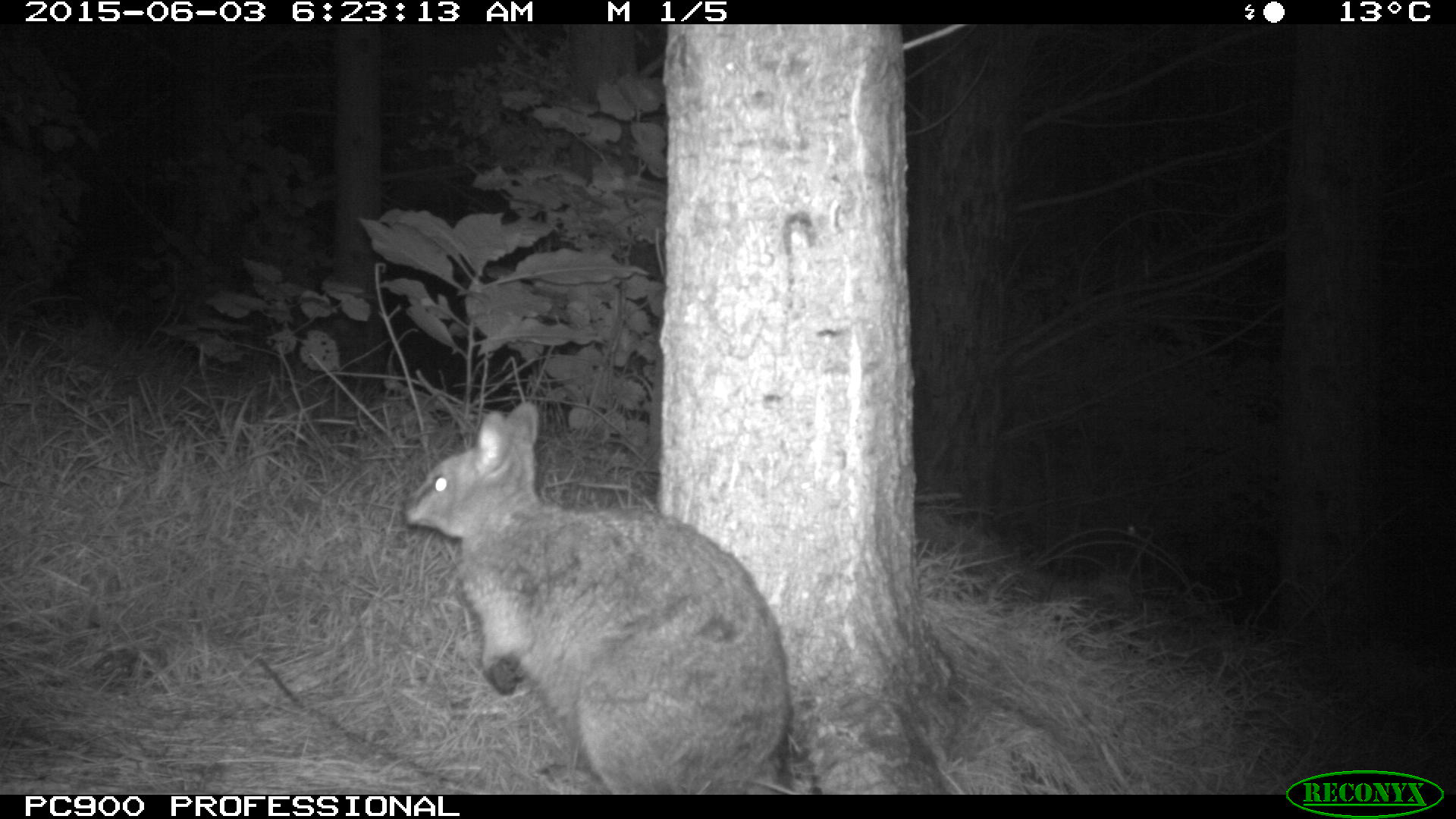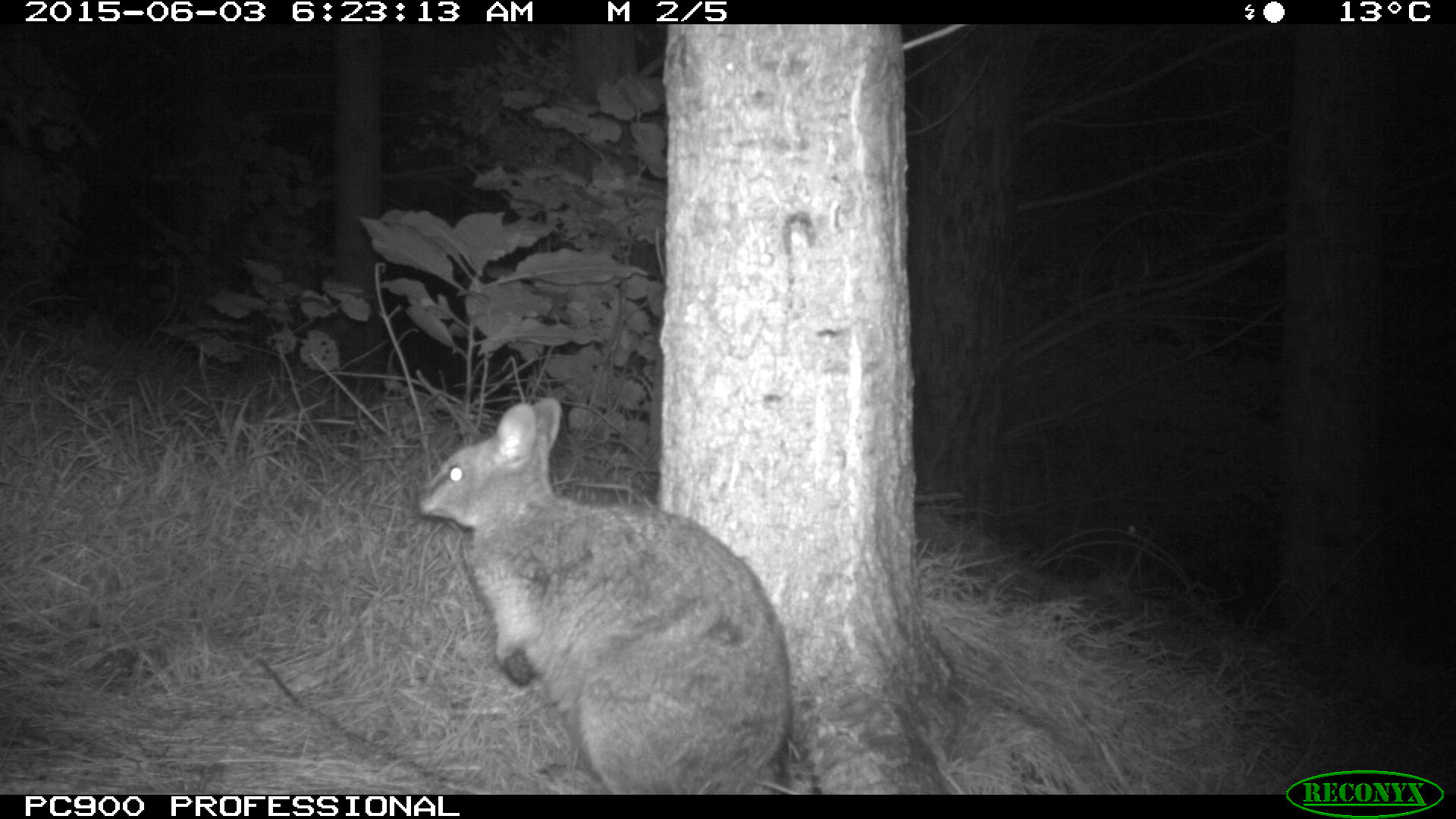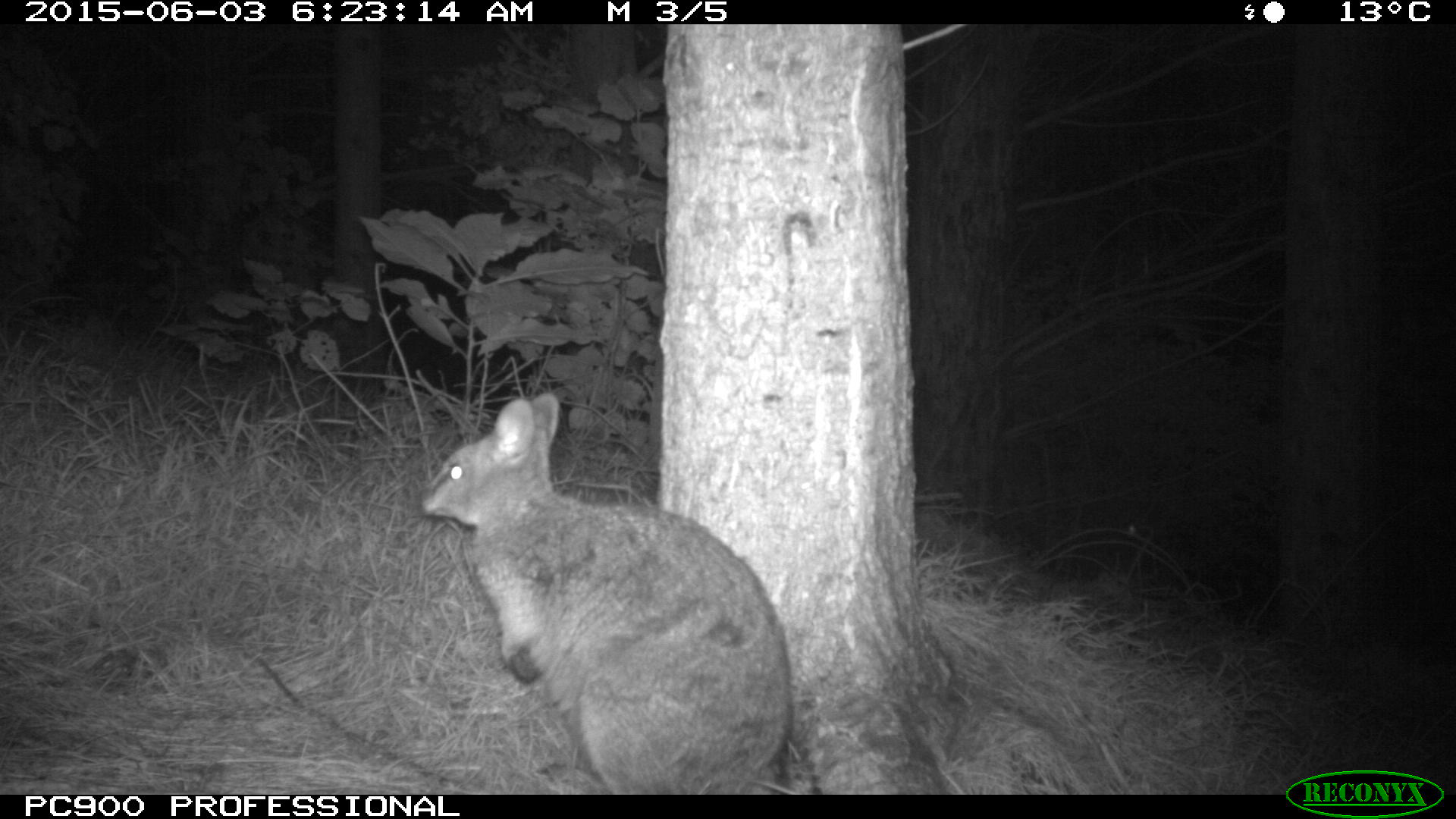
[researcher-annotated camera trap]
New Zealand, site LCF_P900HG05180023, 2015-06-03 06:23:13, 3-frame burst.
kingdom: Animalia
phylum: Chordata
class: Mammalia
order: Diprotodontia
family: Macropodidae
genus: Notamacropus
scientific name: Notamacropus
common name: wallaby